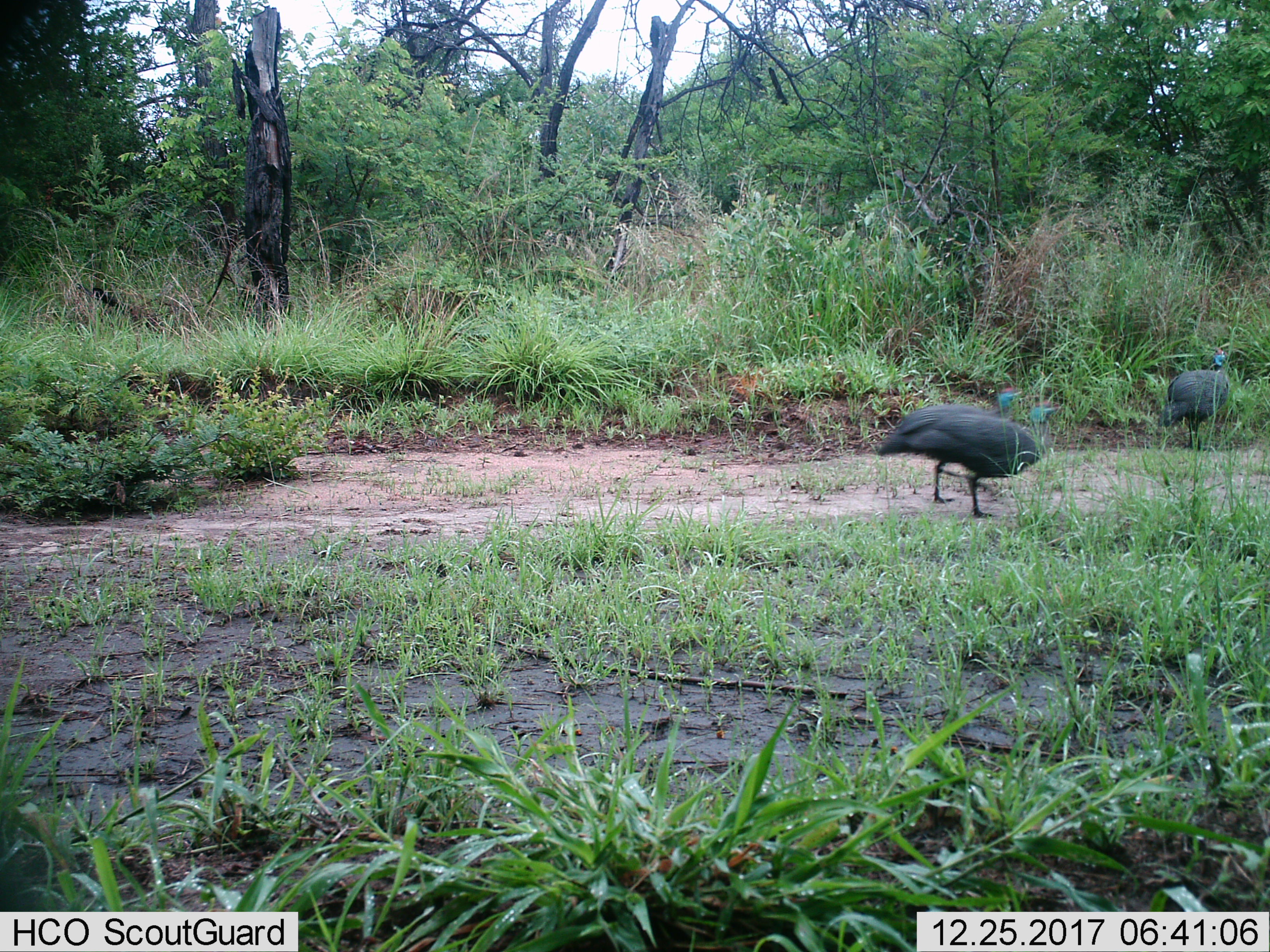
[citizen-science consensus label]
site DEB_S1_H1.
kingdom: Animalia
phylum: Chordata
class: Aves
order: Galliformes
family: Numididae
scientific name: Numididae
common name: guineafowl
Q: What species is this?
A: Guineafowl (Numididae).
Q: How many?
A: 3.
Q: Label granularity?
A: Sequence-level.